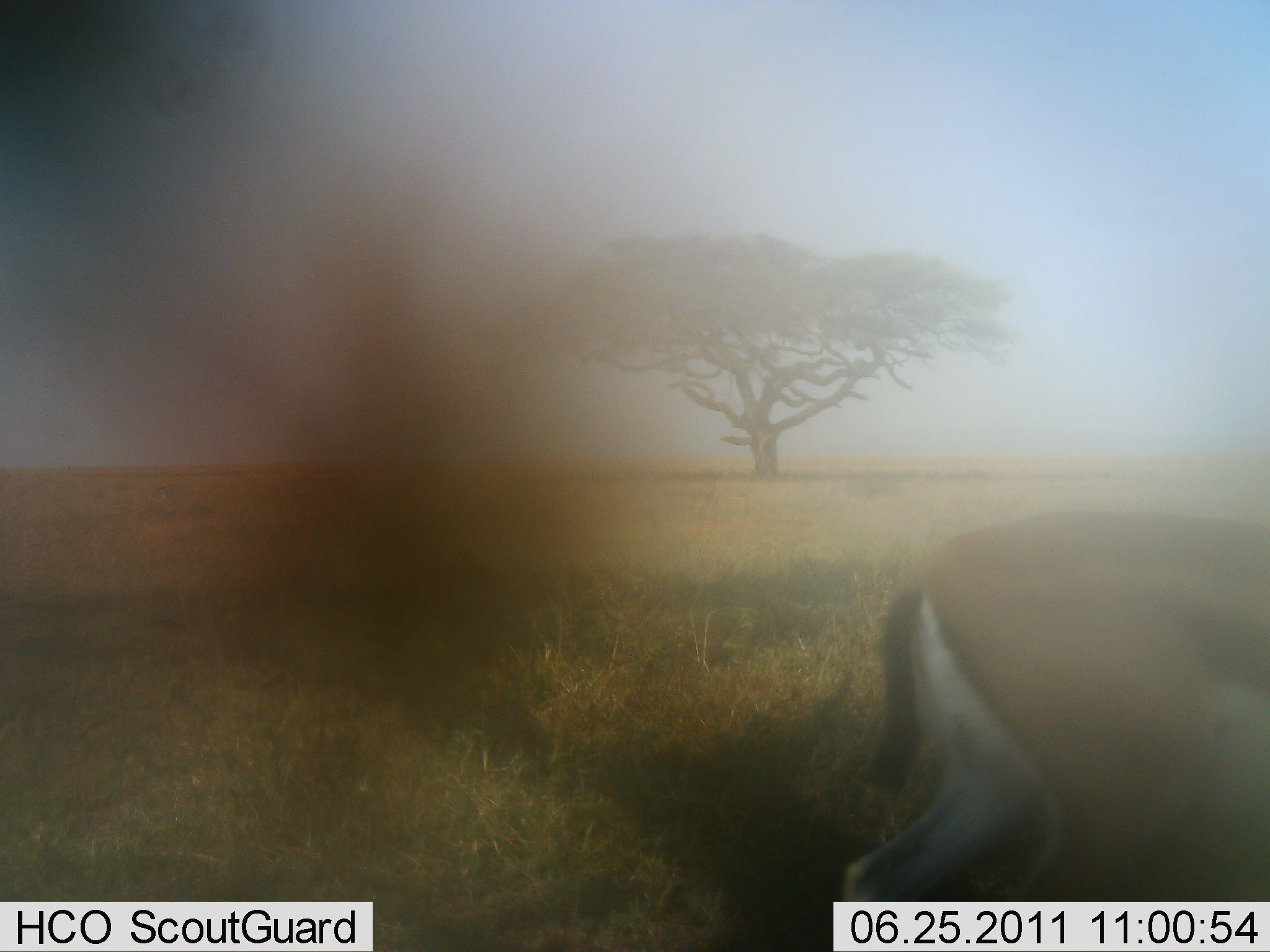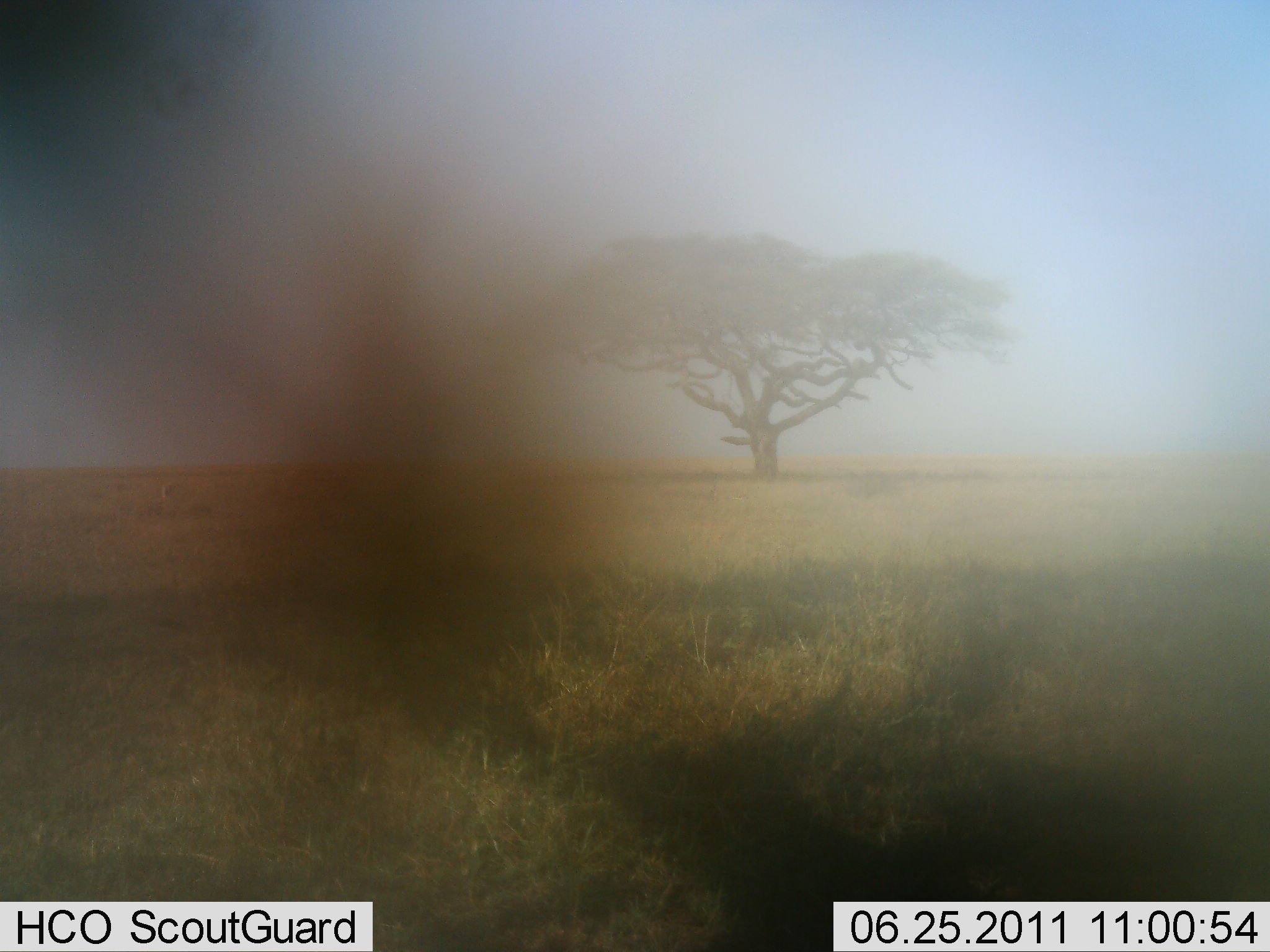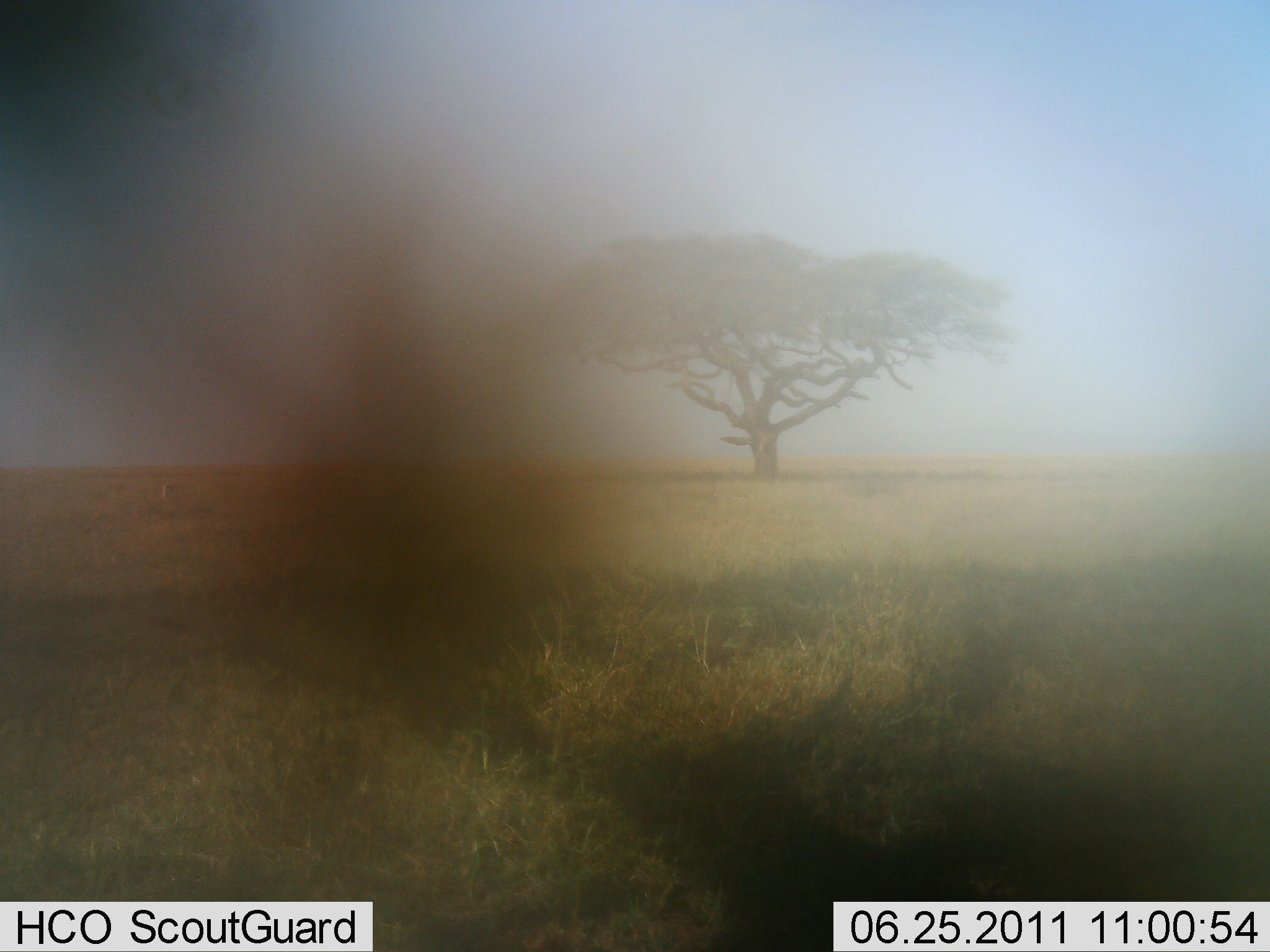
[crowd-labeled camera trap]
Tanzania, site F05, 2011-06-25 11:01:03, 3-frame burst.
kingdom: Animalia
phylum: Chordata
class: Mammalia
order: Artiodactyla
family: Bovidae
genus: Eudorcas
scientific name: Eudorcas thomsonii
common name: thomson's gazelle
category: gazellethomsons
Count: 1.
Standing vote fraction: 0%.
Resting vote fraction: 0%.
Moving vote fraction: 100%.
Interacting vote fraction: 0%.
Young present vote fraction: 0%.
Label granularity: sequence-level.